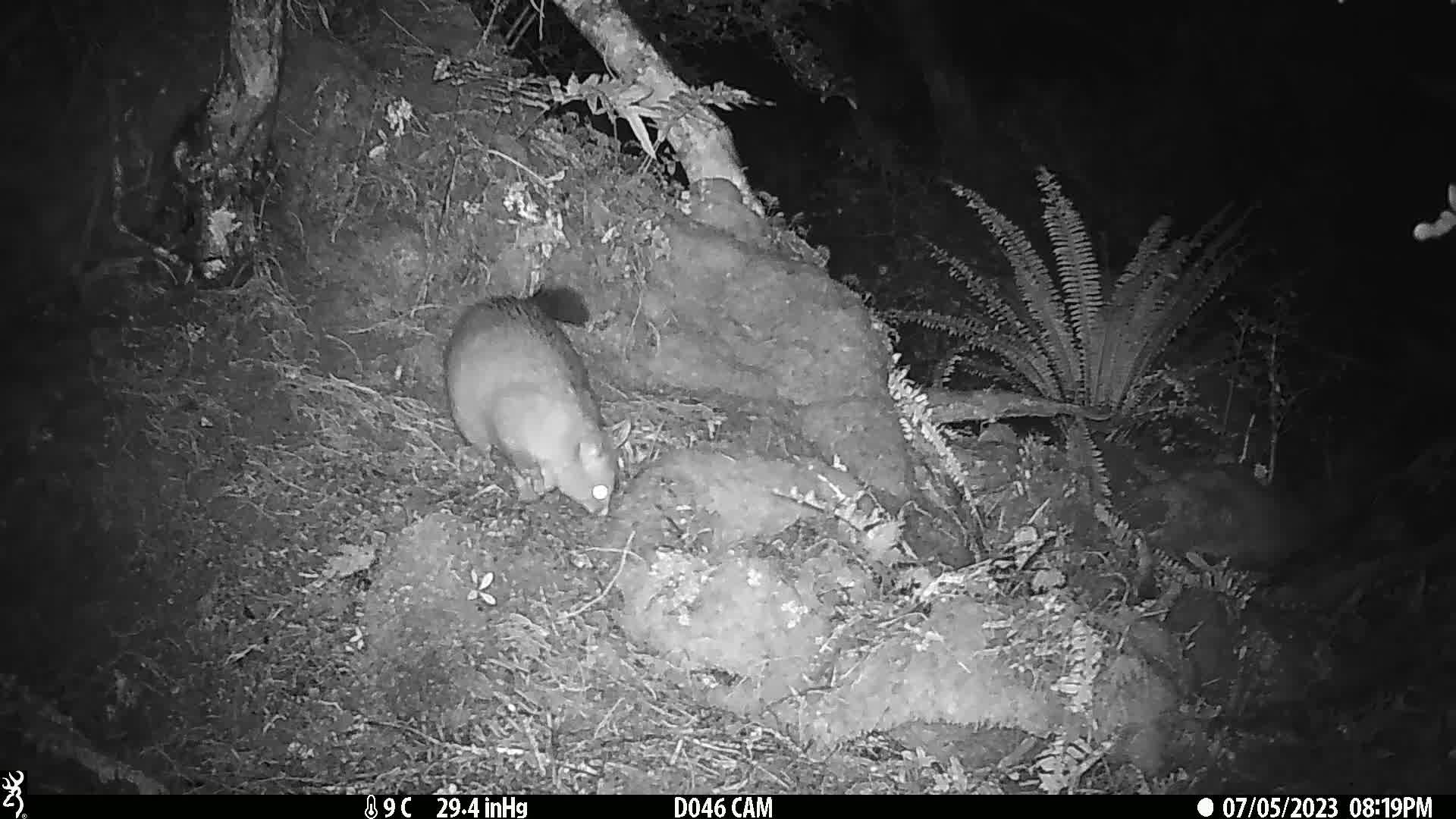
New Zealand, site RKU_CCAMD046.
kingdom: Animalia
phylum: Chordata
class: Mammalia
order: Diprotodontia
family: Phalangeridae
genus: Trichosurus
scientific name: Trichosurus vulpecula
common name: common brushtail possum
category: possum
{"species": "possum (common brushtail possum) (Trichosurus vulpecula)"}